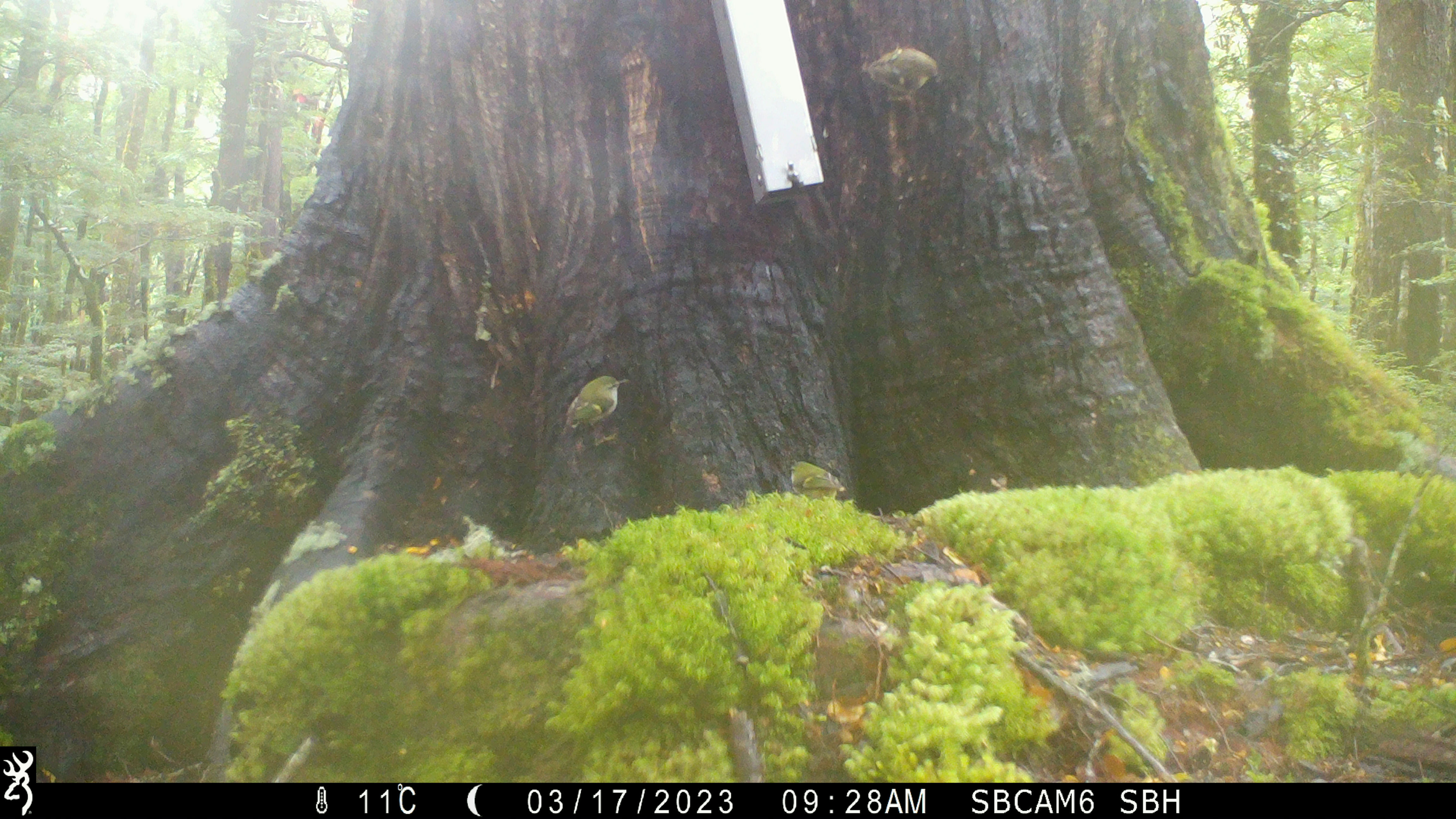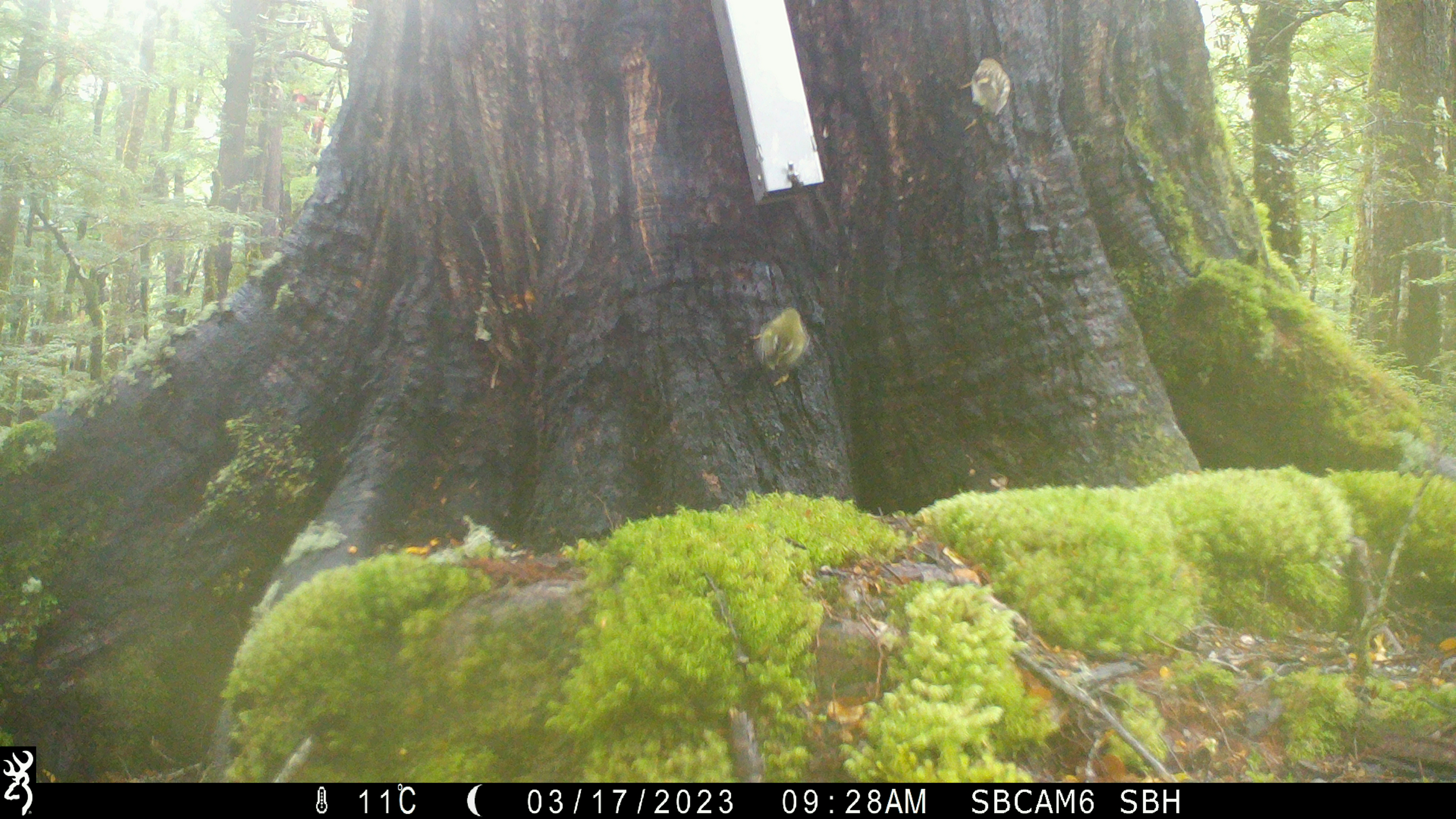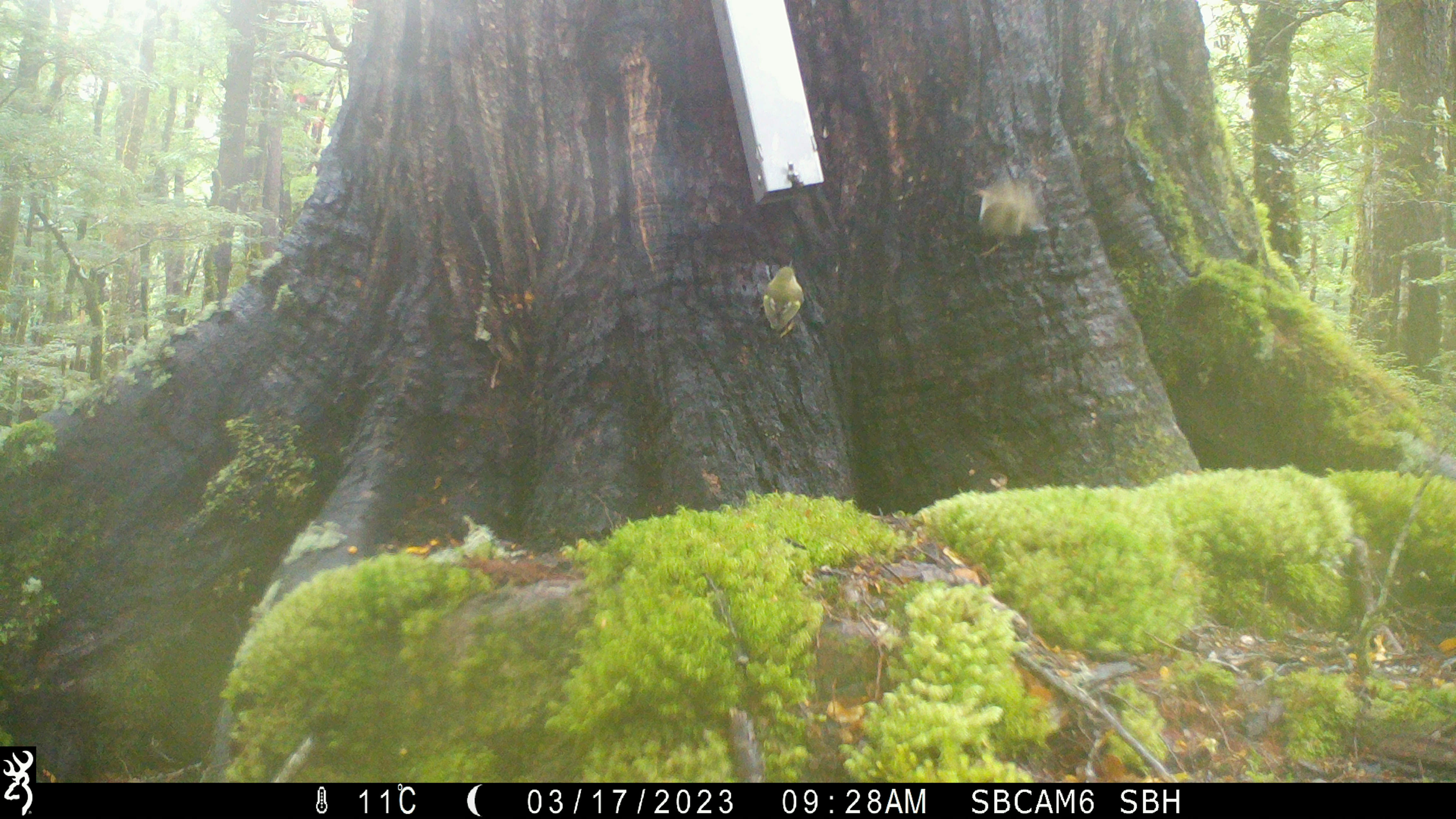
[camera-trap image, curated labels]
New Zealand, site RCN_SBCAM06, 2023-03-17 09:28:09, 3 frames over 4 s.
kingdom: Animalia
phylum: Chordata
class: Aves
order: Passeriformes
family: Acanthisittidae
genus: Acanthisitta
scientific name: Acanthisitta chloris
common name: rifleman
Rifleman (Acanthisitta chloris).